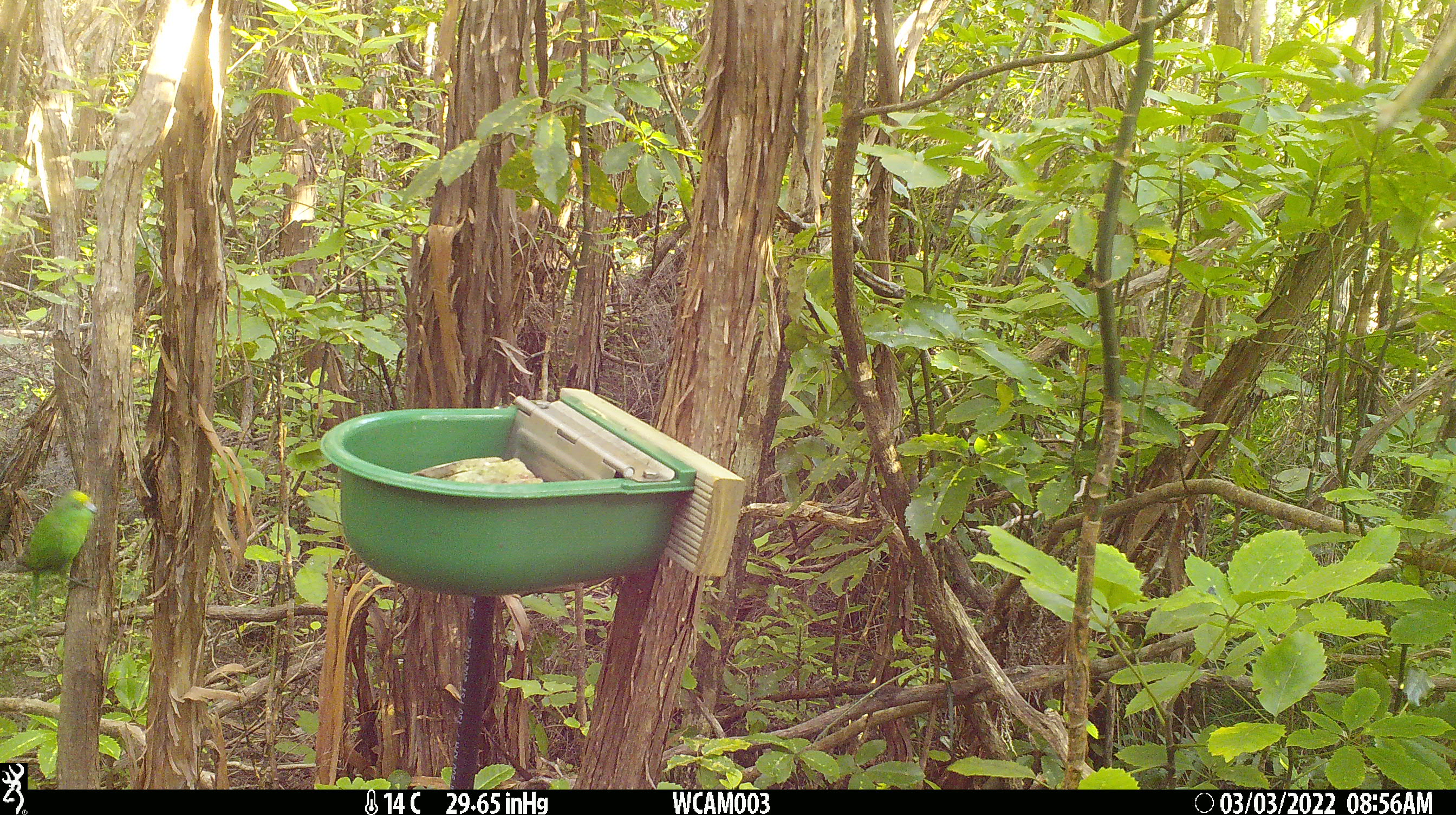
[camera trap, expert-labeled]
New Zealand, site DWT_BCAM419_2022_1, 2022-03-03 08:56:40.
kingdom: Animalia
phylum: Chordata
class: Aves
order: Psittaciformes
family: Psittaculidae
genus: Cyanoramphus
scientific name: Cyanoramphus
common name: parakeet